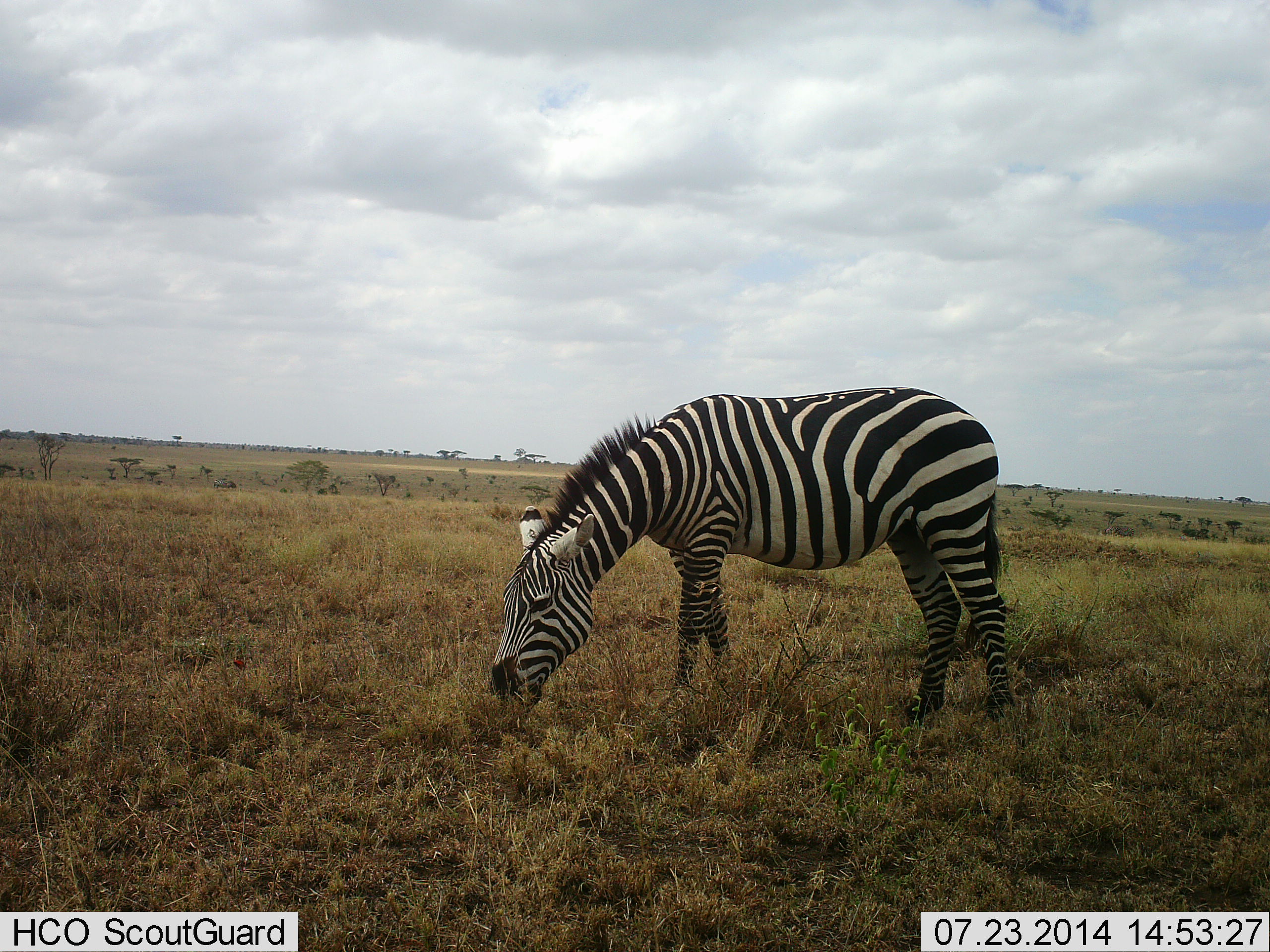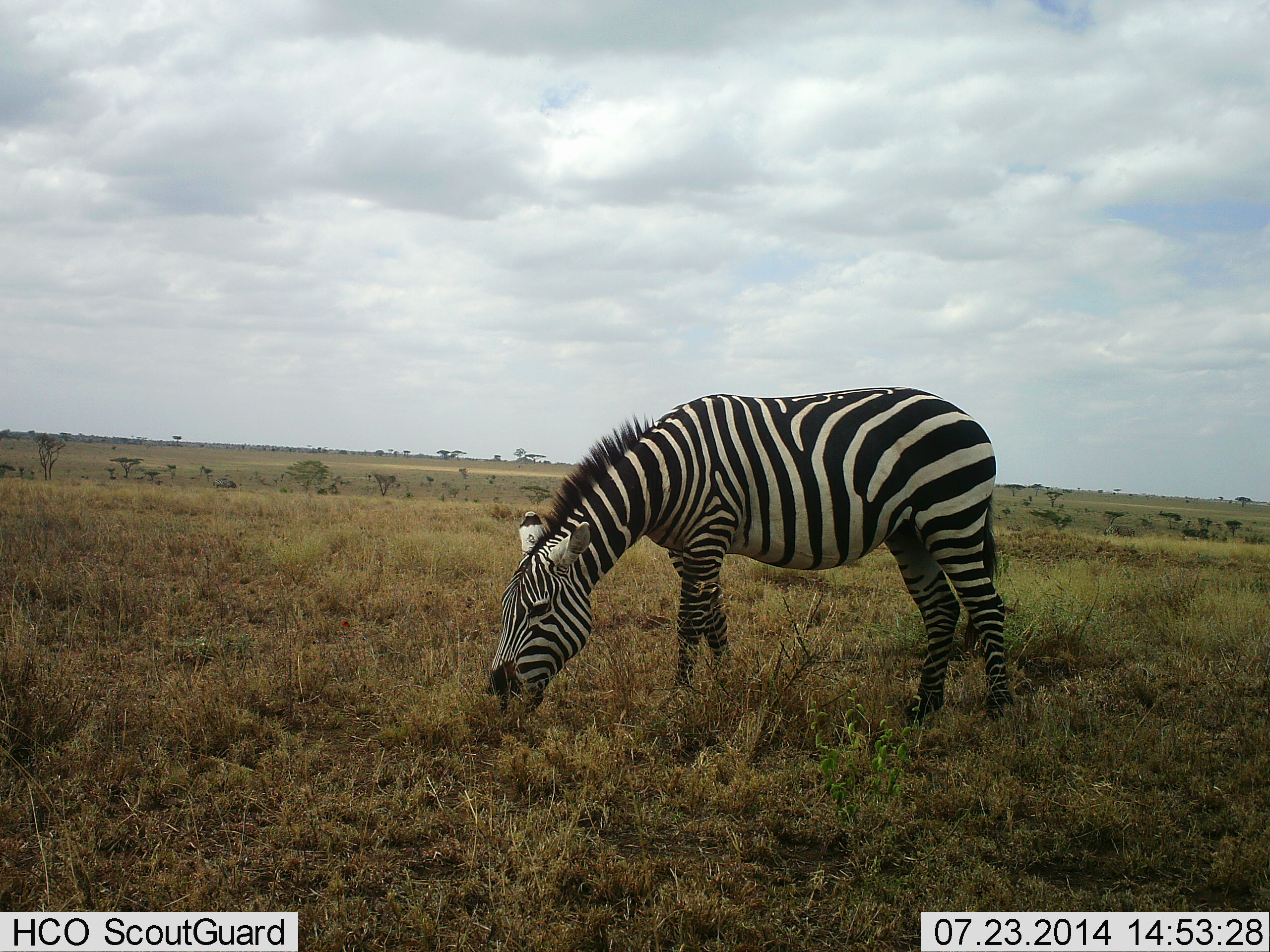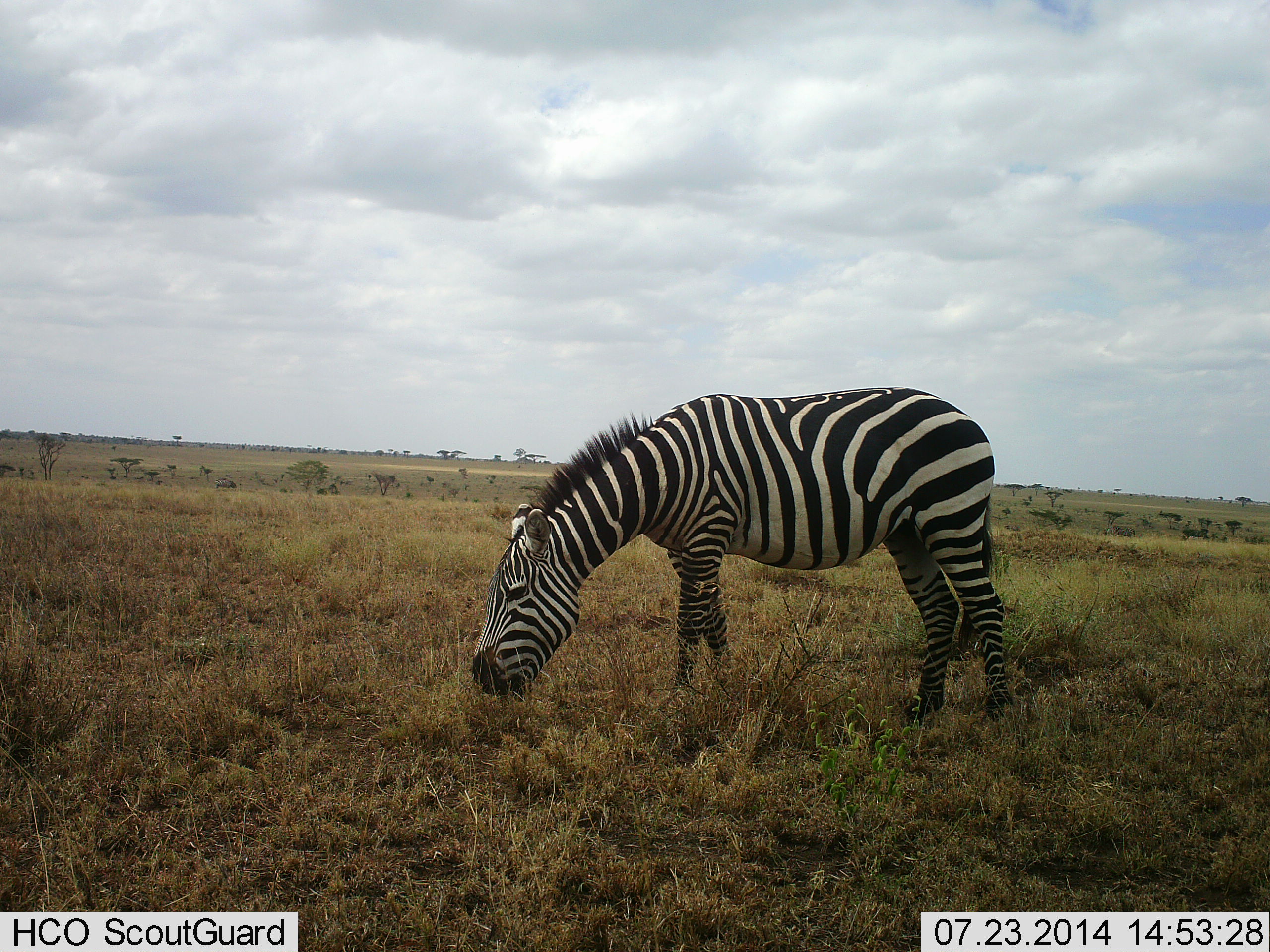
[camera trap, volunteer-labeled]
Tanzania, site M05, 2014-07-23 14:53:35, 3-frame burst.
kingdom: Animalia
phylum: Chordata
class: Mammalia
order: Perissodactyla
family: Equidae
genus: Equus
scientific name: Equus quagga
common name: plains zebra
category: zebra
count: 1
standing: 9%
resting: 0%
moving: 0%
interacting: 0%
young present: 0%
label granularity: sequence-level